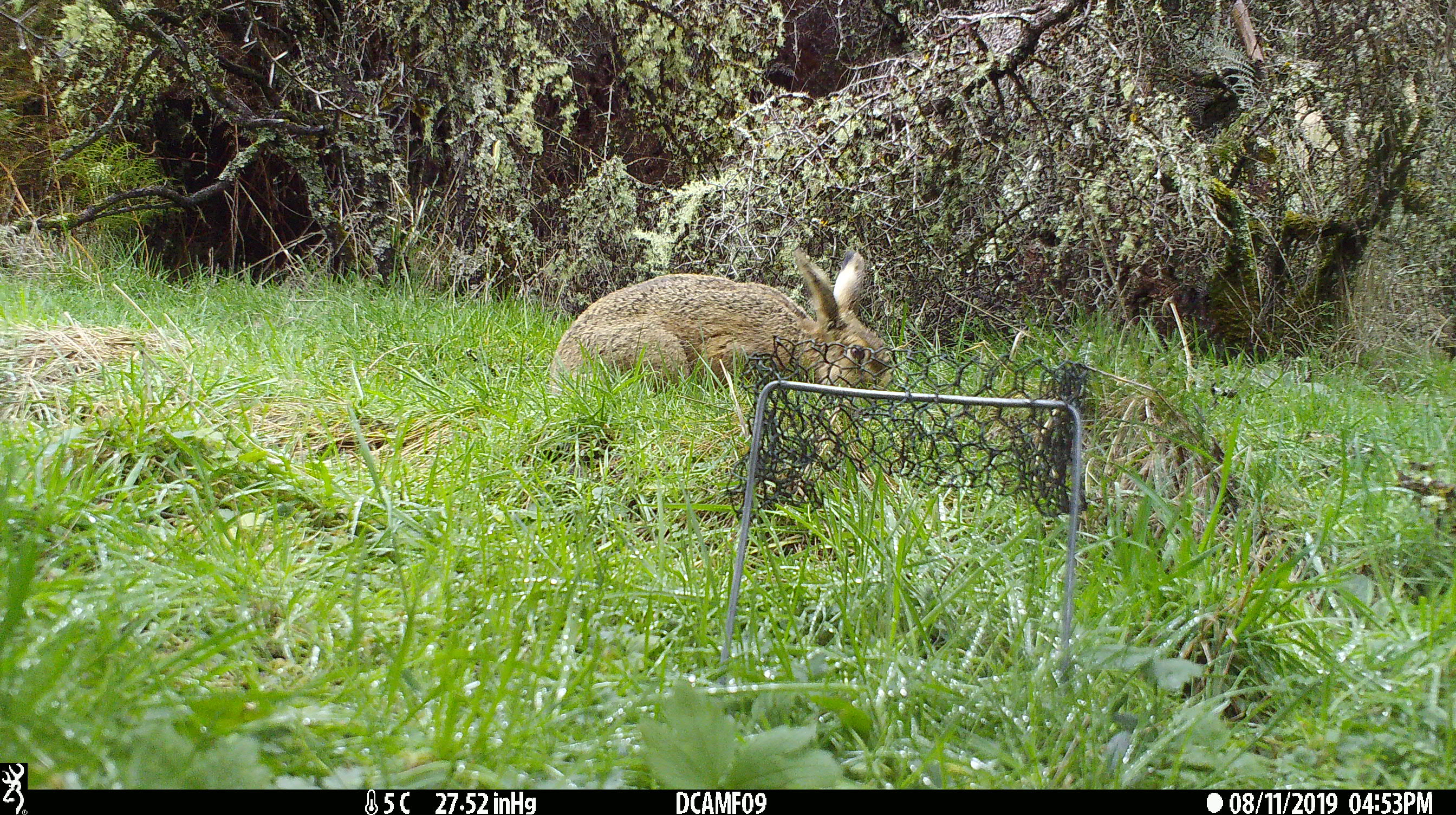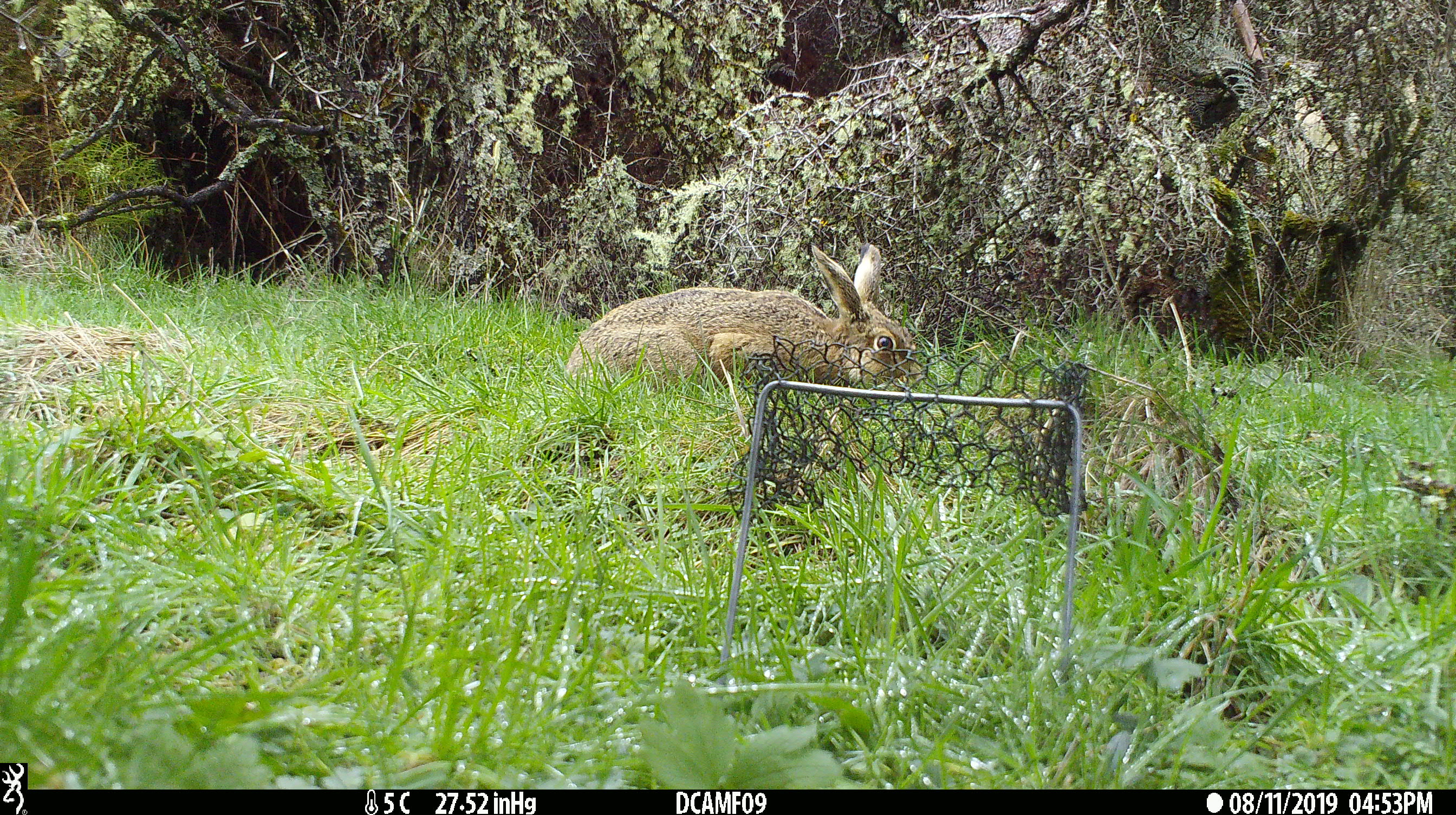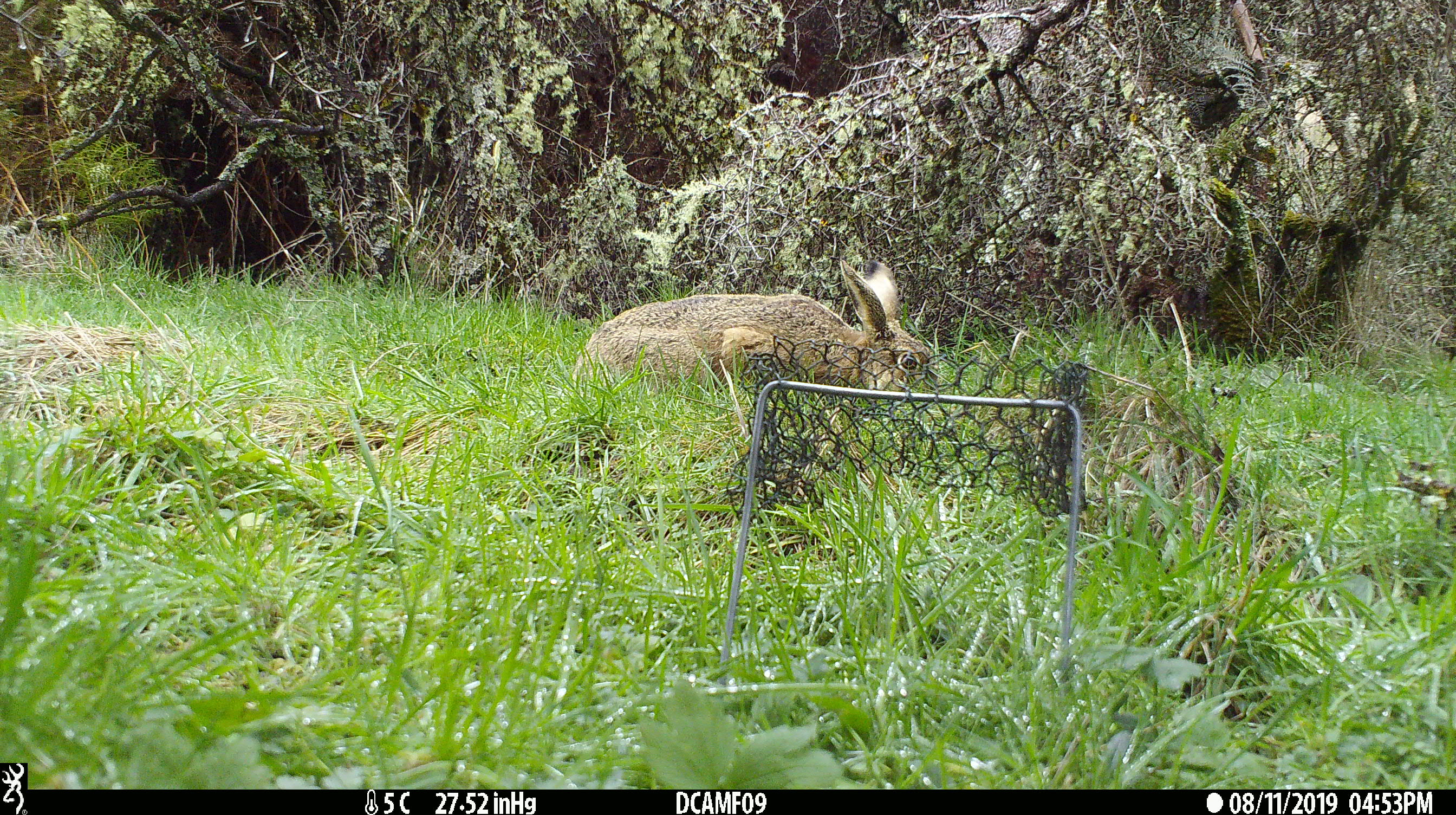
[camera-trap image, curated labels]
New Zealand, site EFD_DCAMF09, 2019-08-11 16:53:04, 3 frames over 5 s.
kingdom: Animalia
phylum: Chordata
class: Mammalia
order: Lagomorpha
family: Leporidae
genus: Lepus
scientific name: Lepus europaeus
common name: brown hare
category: hare